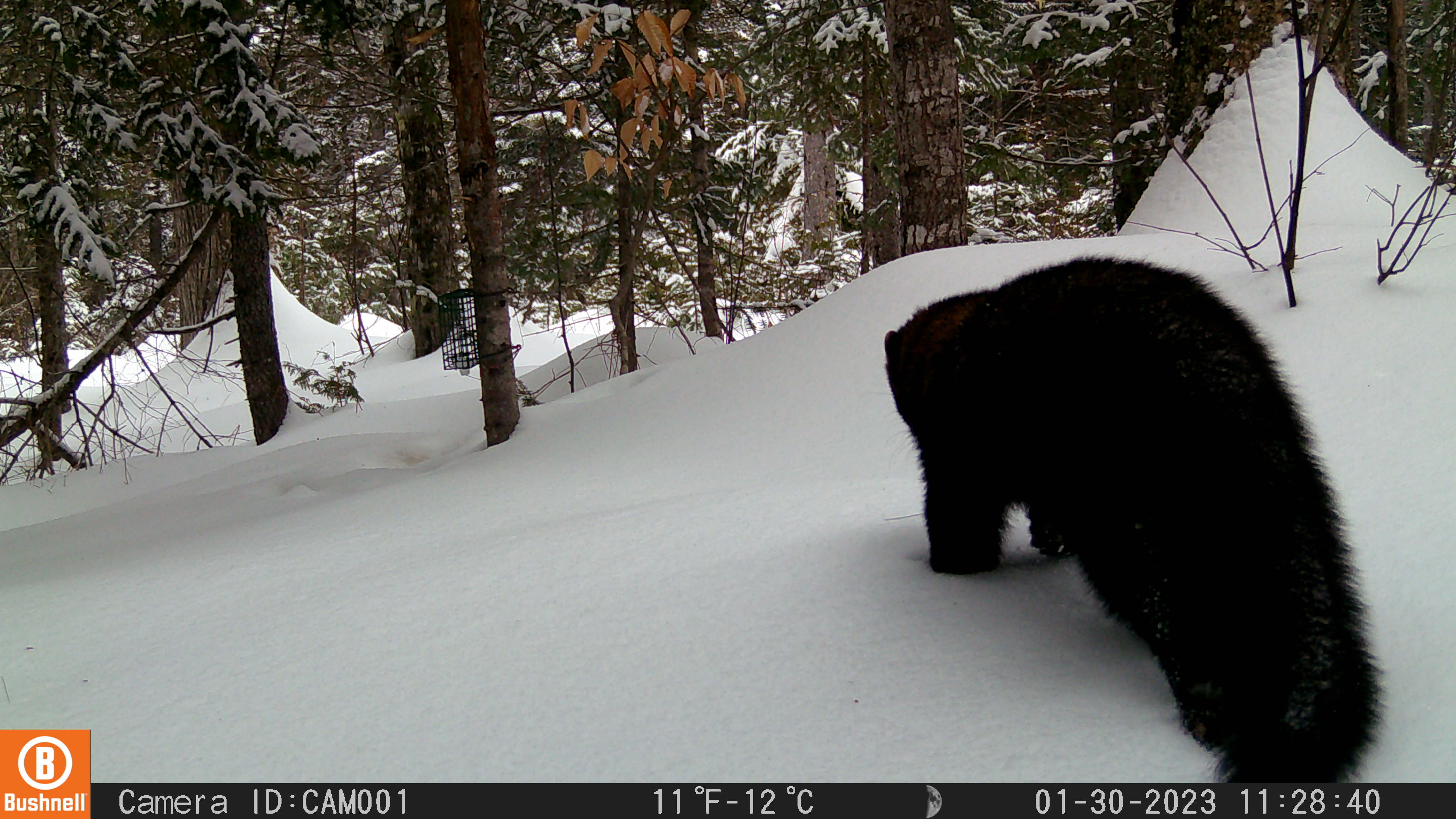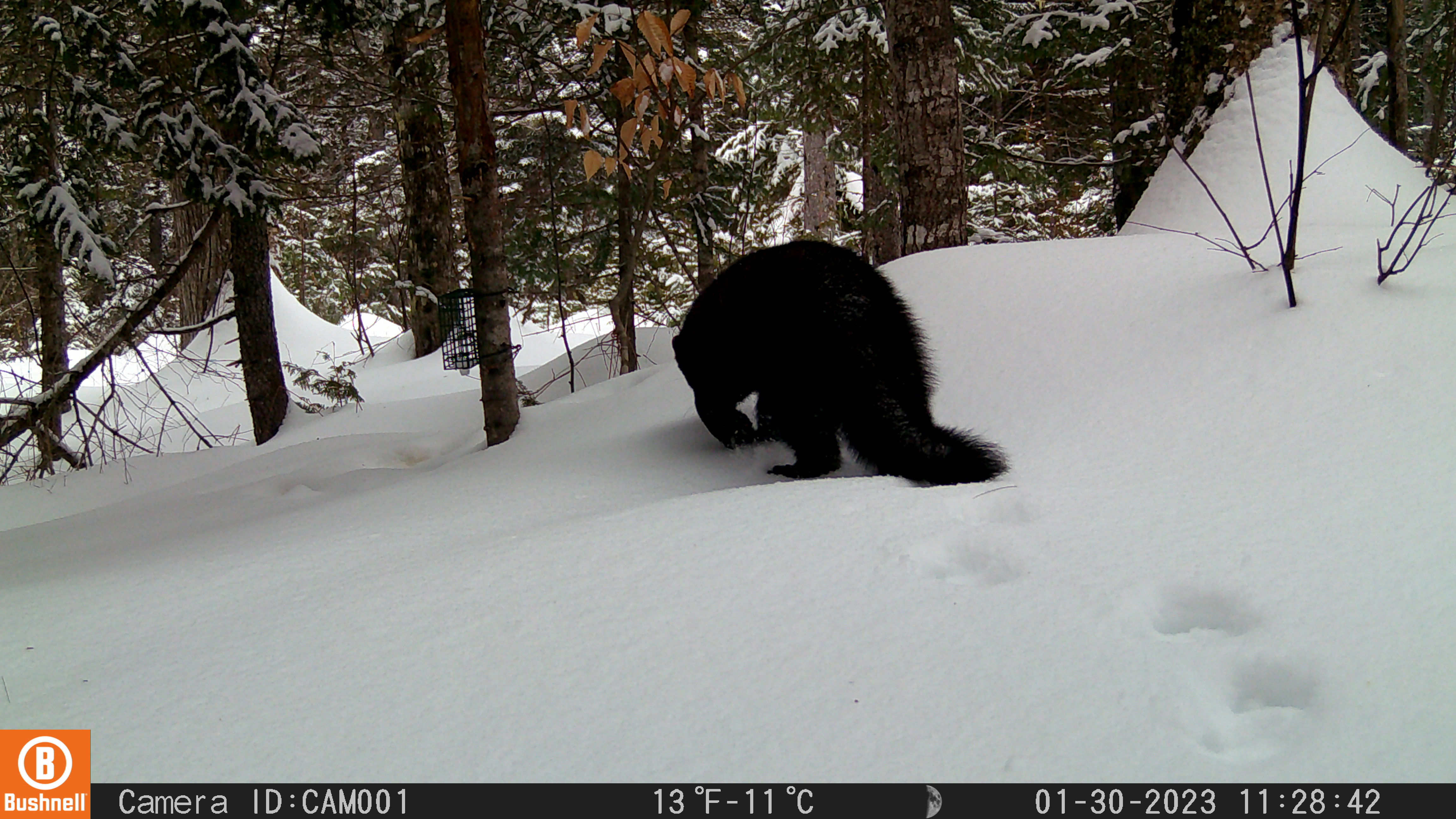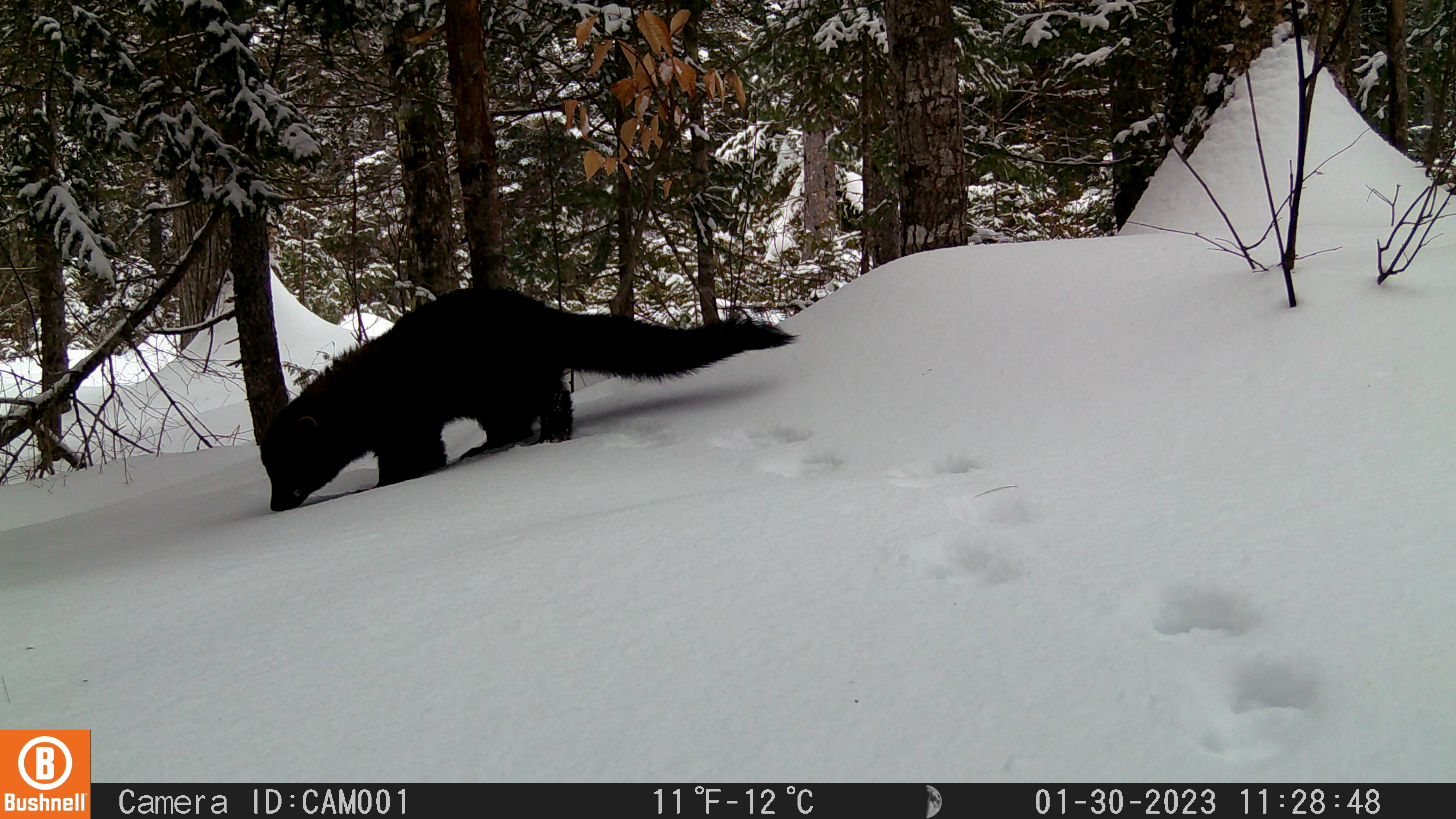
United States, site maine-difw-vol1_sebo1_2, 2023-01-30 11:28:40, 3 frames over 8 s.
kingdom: Animalia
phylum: Chordata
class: Mammalia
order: Carnivora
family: Mustelidae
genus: Pekania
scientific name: Pekania pennanti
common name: fisher